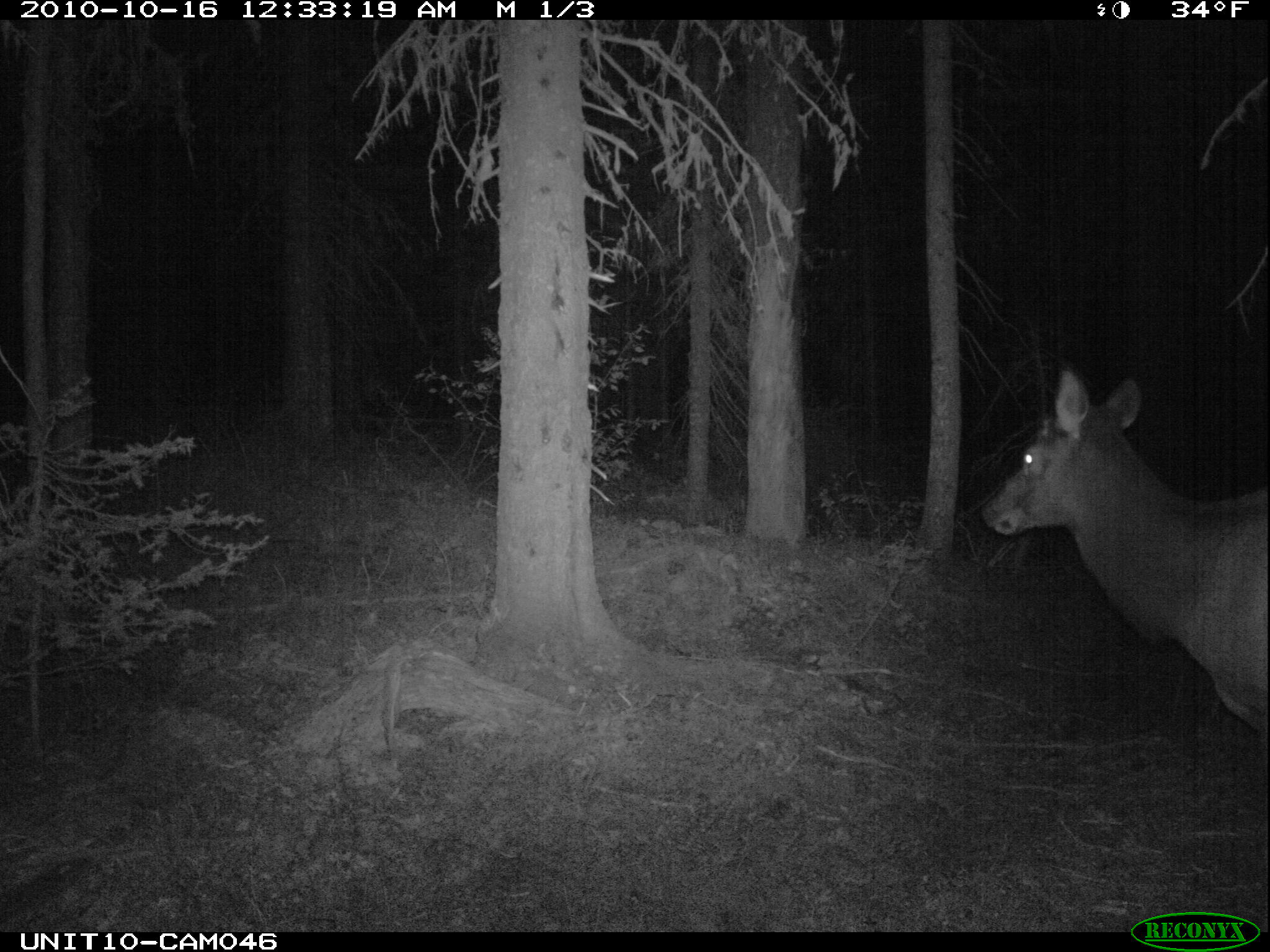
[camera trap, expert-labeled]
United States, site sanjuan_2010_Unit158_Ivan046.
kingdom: Animalia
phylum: Chordata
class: Mammalia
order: Artiodactyla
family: Cervidae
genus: Cervus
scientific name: Cervus elaphus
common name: red deer